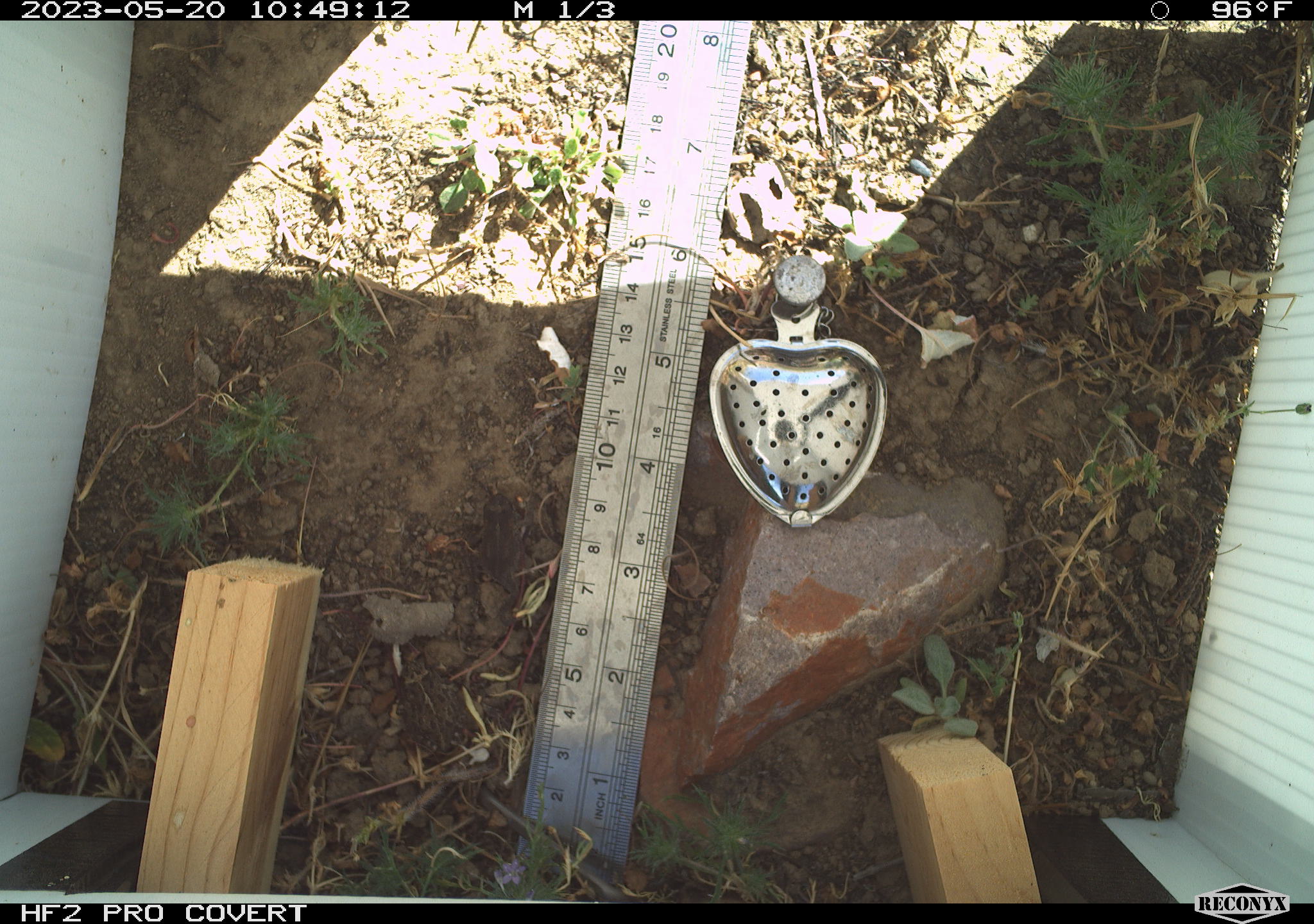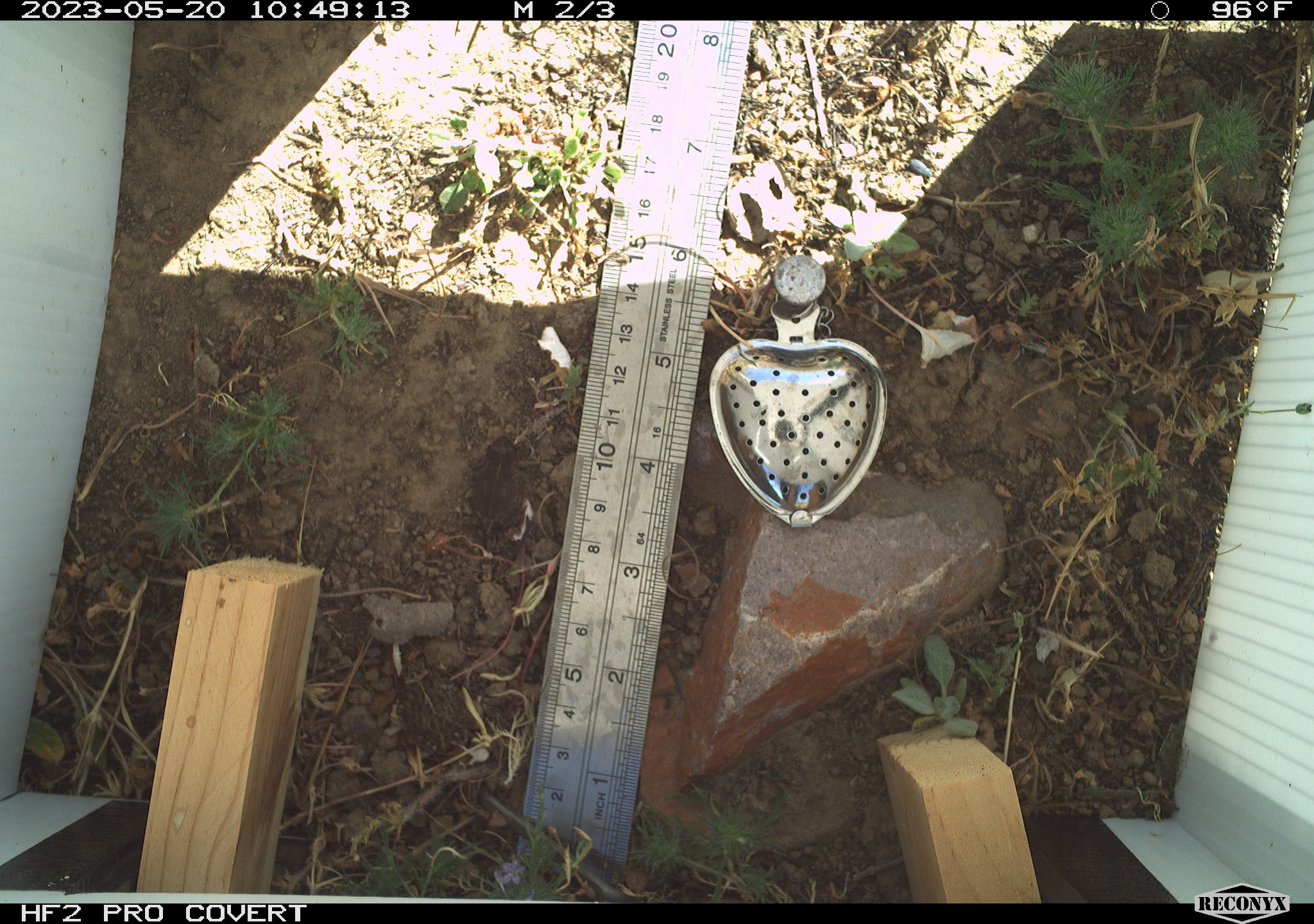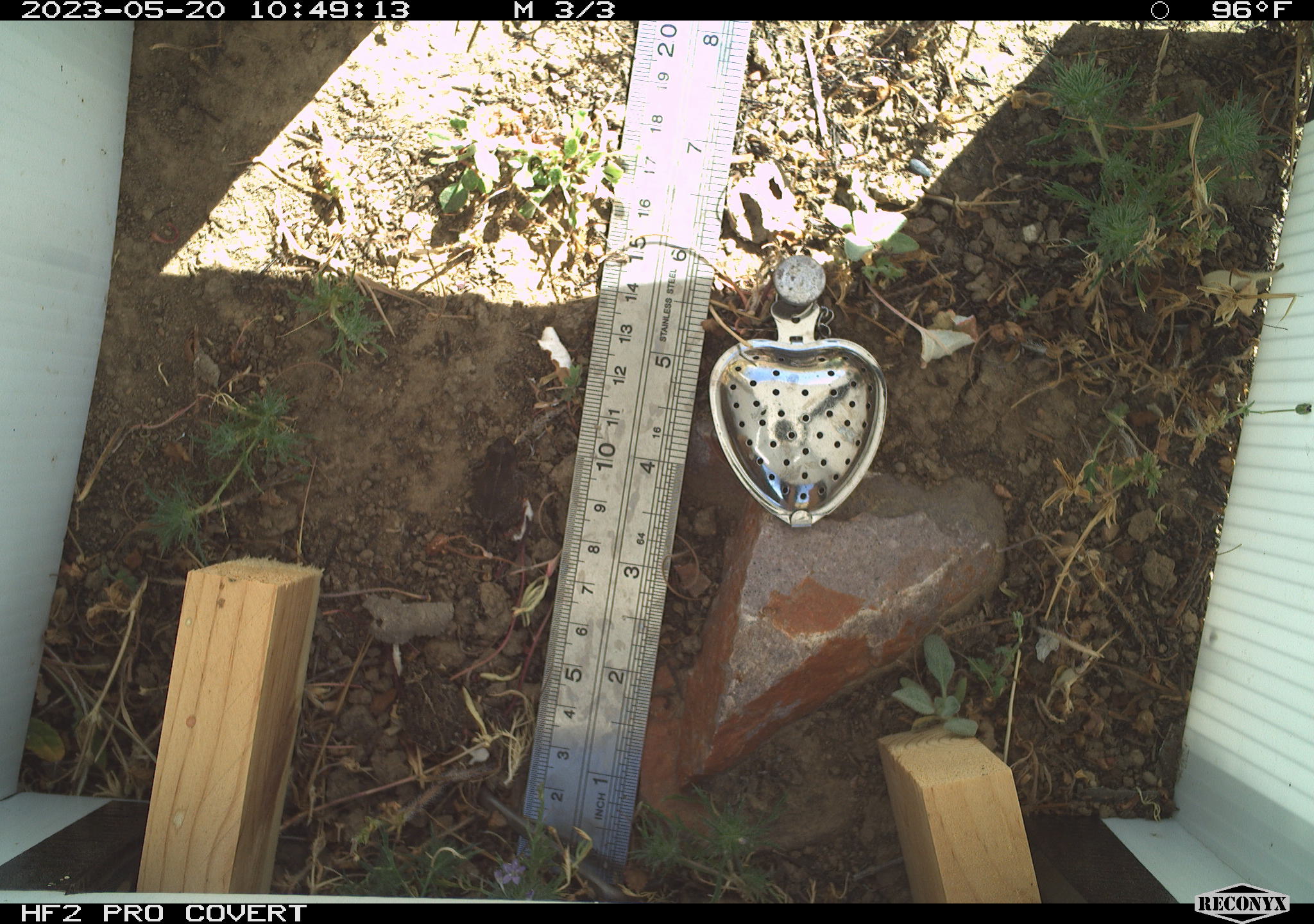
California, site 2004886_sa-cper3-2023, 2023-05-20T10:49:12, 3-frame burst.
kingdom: Animalia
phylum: Chordata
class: Amphibia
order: Anura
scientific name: Anura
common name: frogs